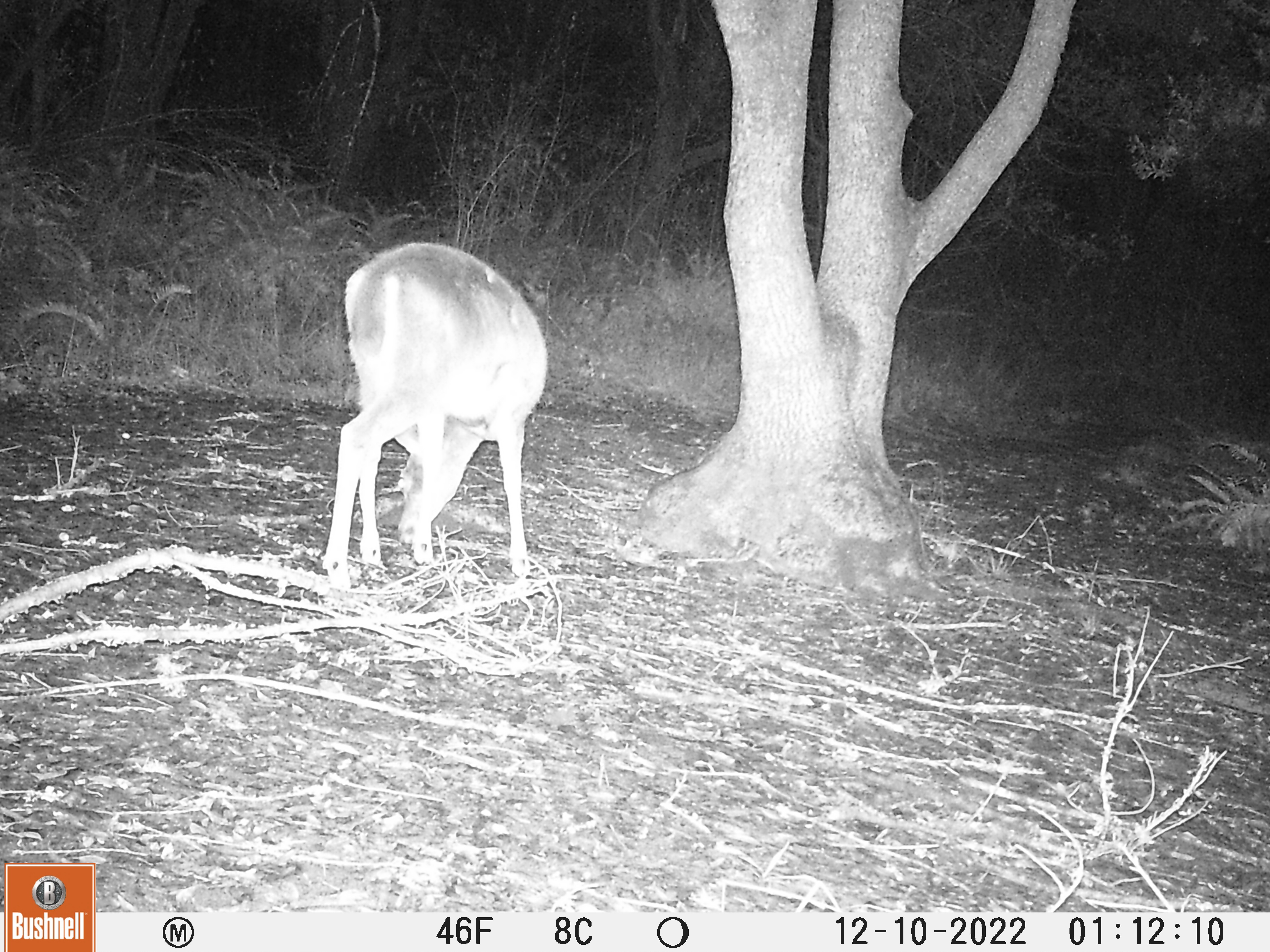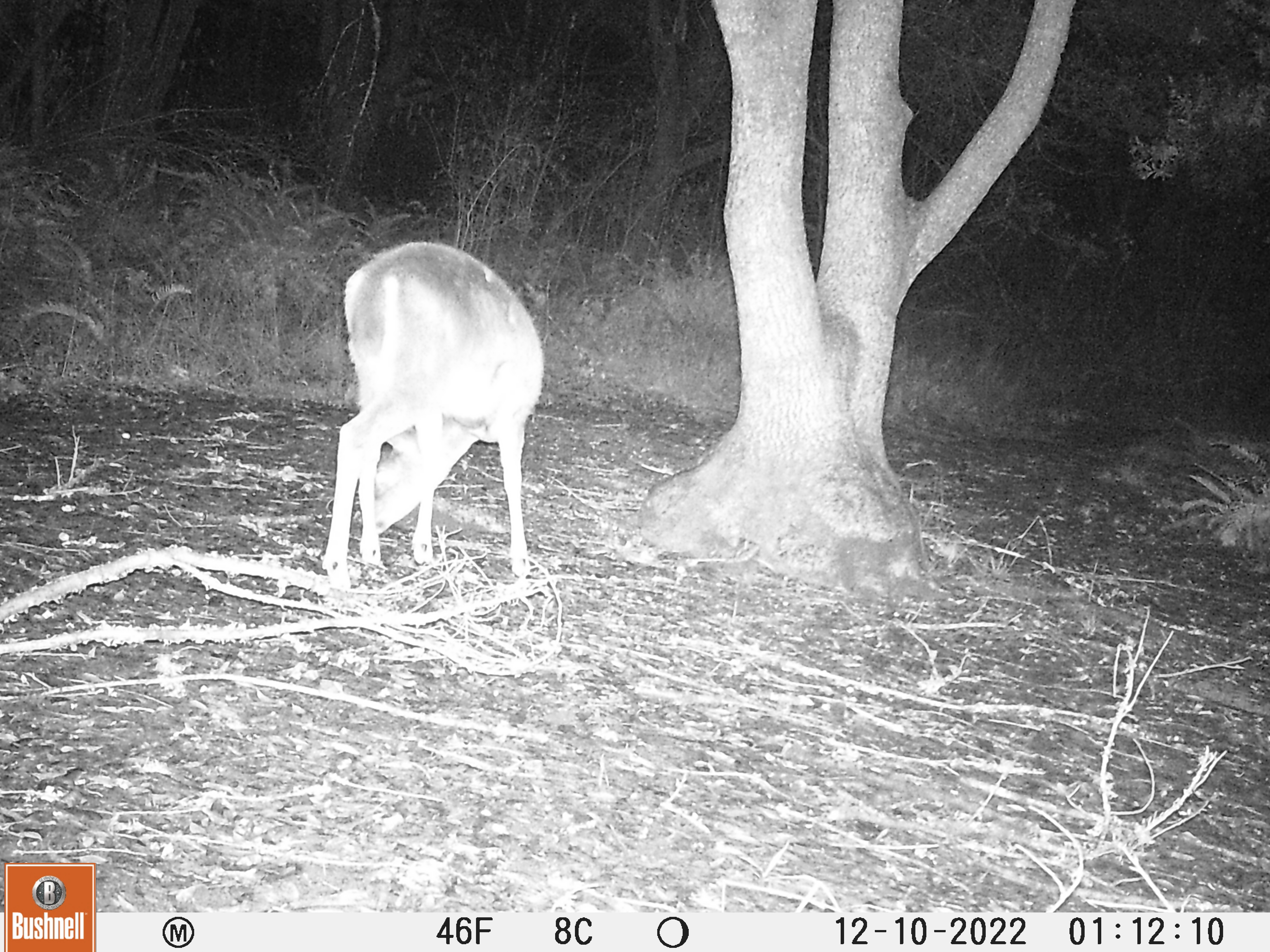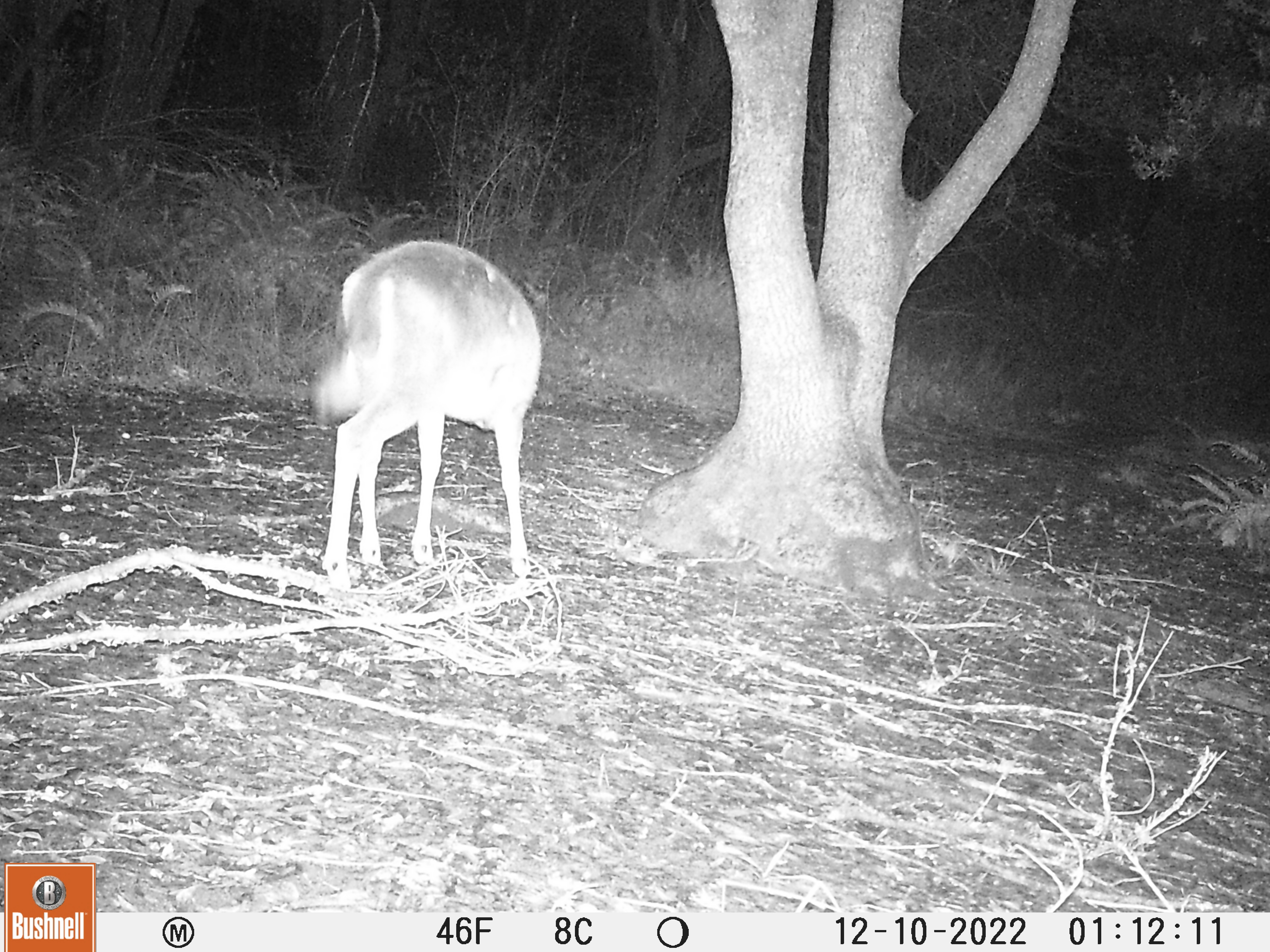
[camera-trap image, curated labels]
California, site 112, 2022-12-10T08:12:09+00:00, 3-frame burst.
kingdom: Animalia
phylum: Chordata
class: Mammalia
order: Artiodactyla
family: Cervidae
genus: Odocoileus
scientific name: Odocoileus hemionus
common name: mule deer